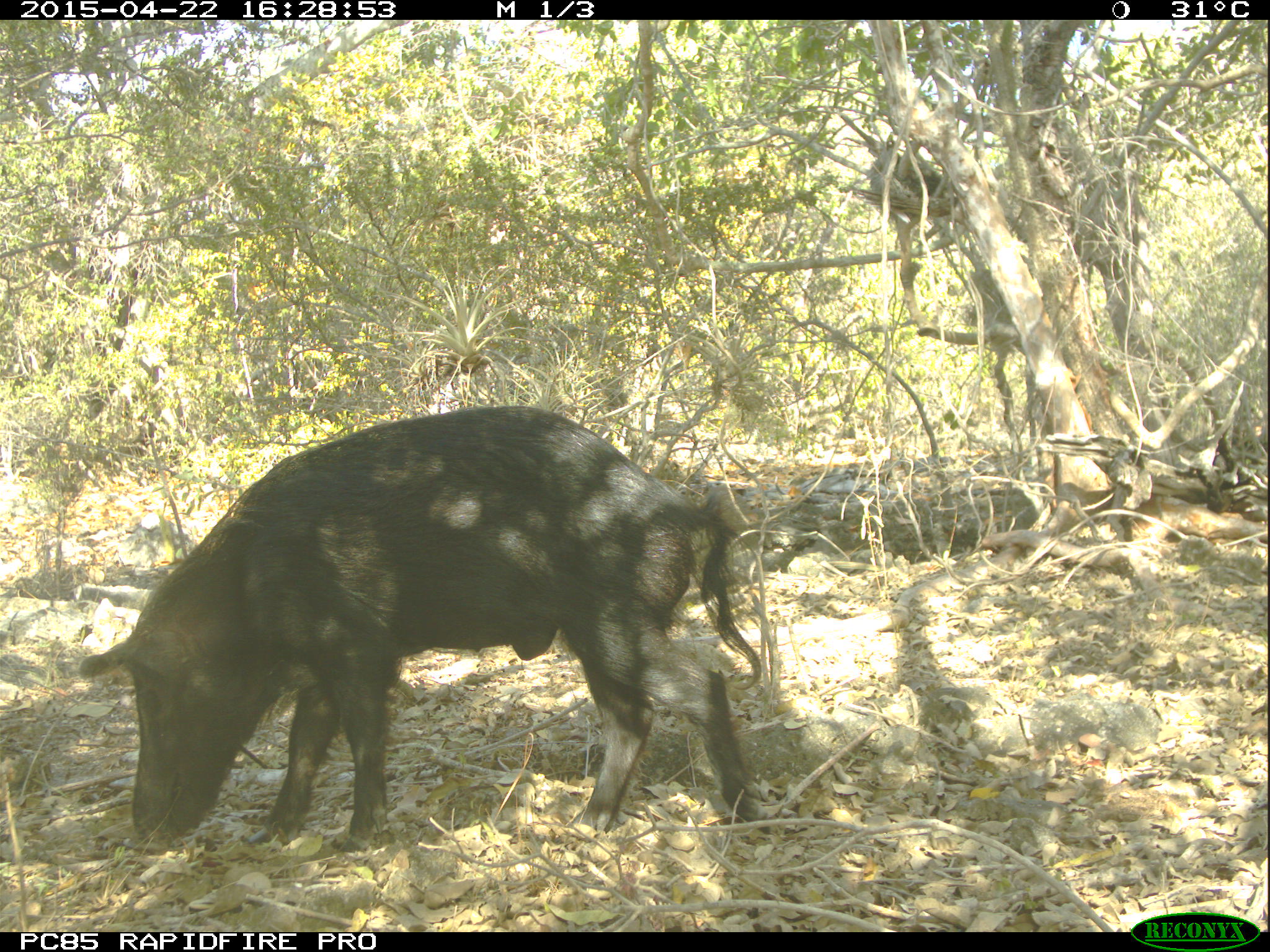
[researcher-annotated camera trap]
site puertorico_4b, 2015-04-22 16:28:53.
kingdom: Animalia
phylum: Chordata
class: Mammalia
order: Artiodactyla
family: Suidae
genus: Sus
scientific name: Sus scrofa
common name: pig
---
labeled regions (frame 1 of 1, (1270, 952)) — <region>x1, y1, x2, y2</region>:
pig: <region>81, 402, 775, 854</region>